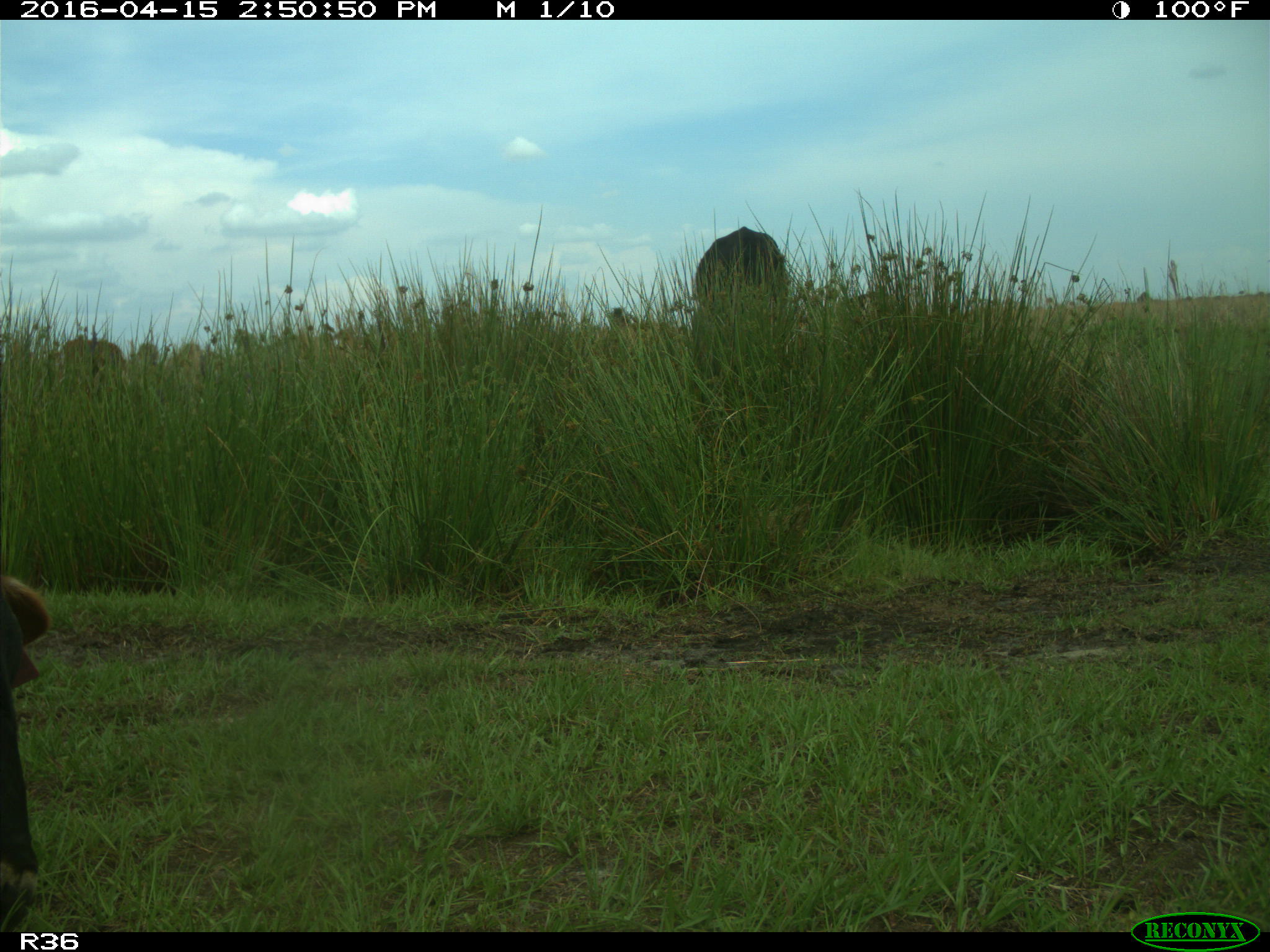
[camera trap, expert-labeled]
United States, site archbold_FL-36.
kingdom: Animalia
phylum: Chordata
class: Mammalia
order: Artiodactyla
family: Bovidae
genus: Bos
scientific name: Bos taurus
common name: domestic cow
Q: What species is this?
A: Bos taurus (domestic cow).